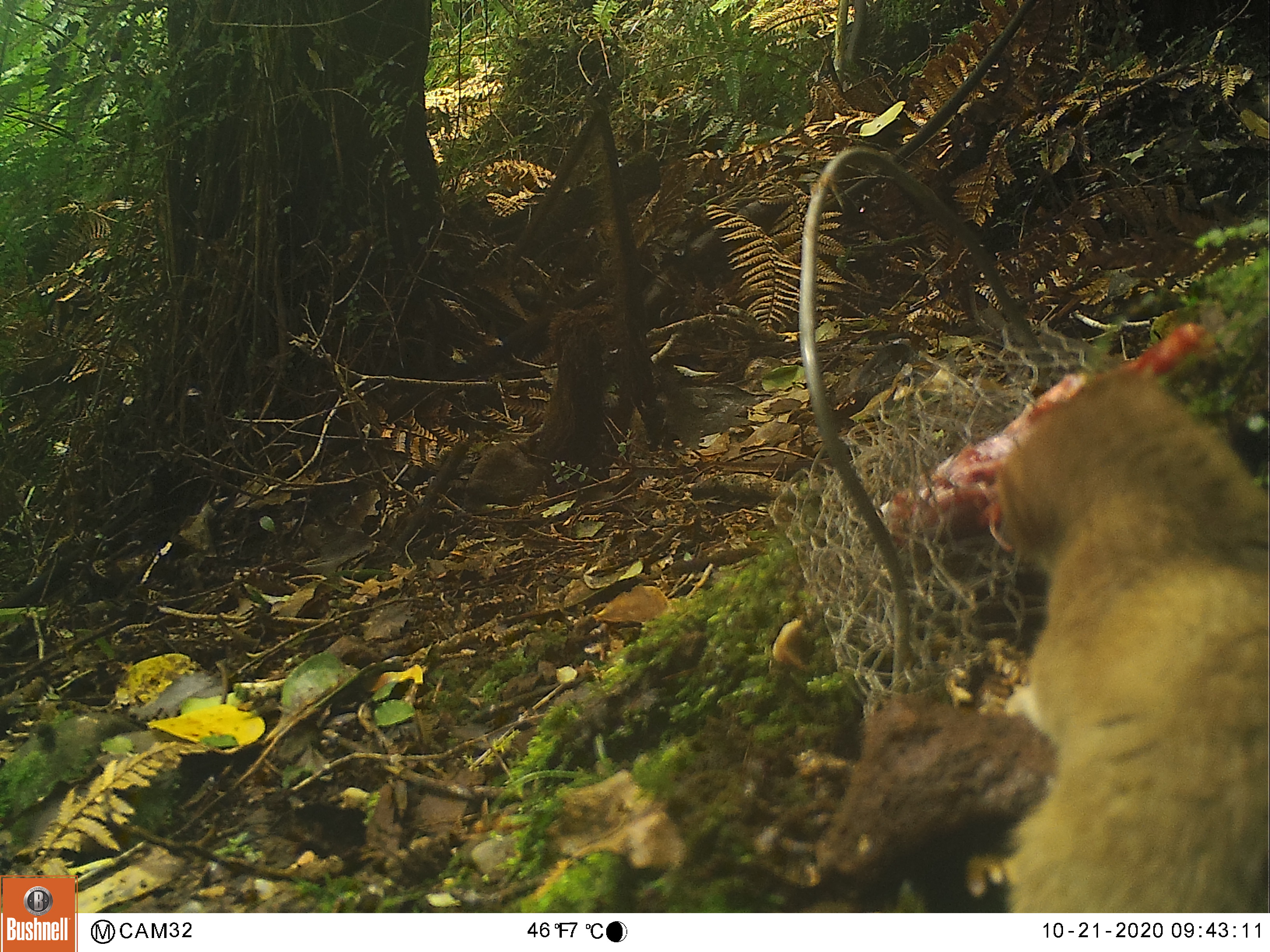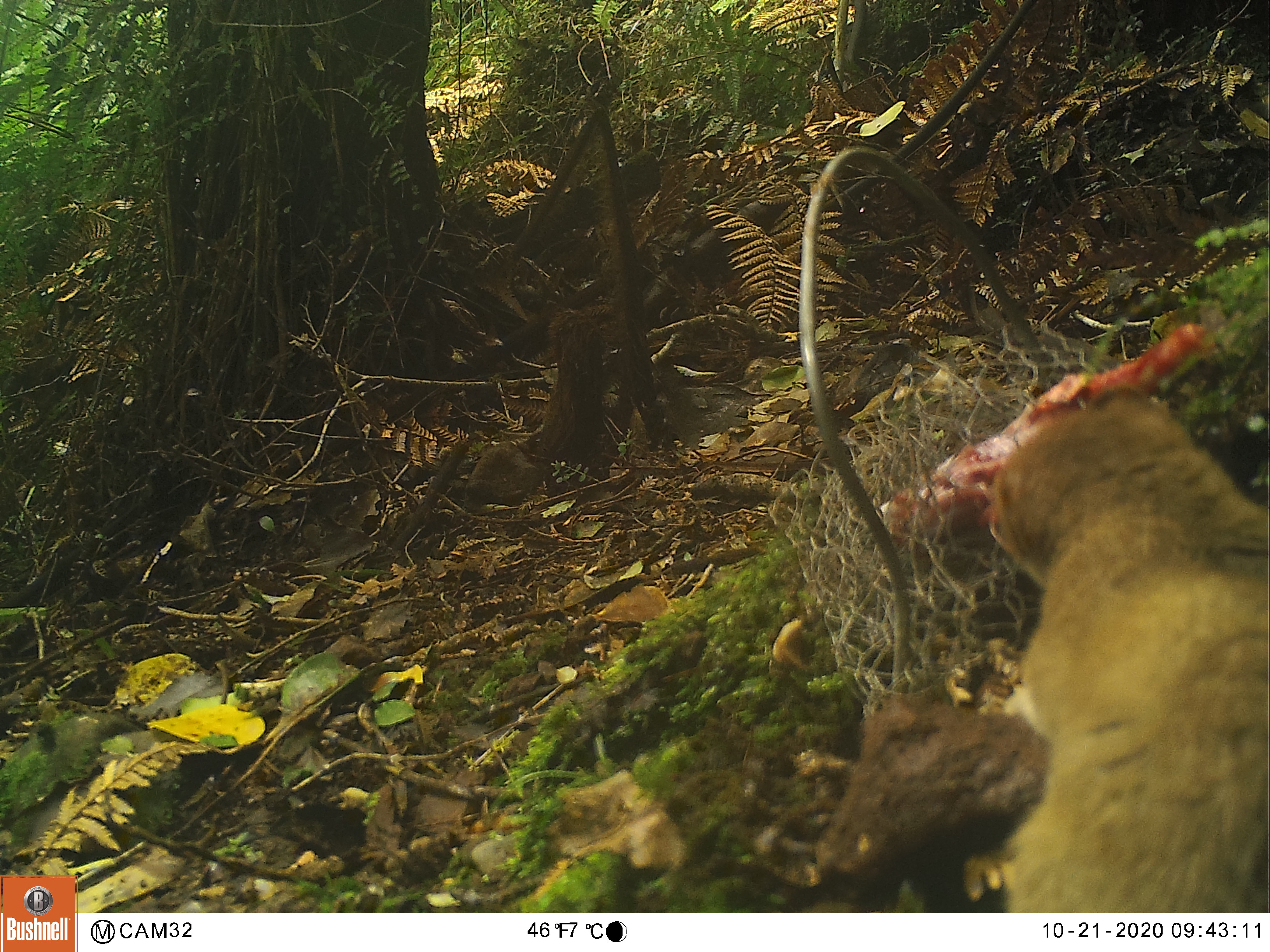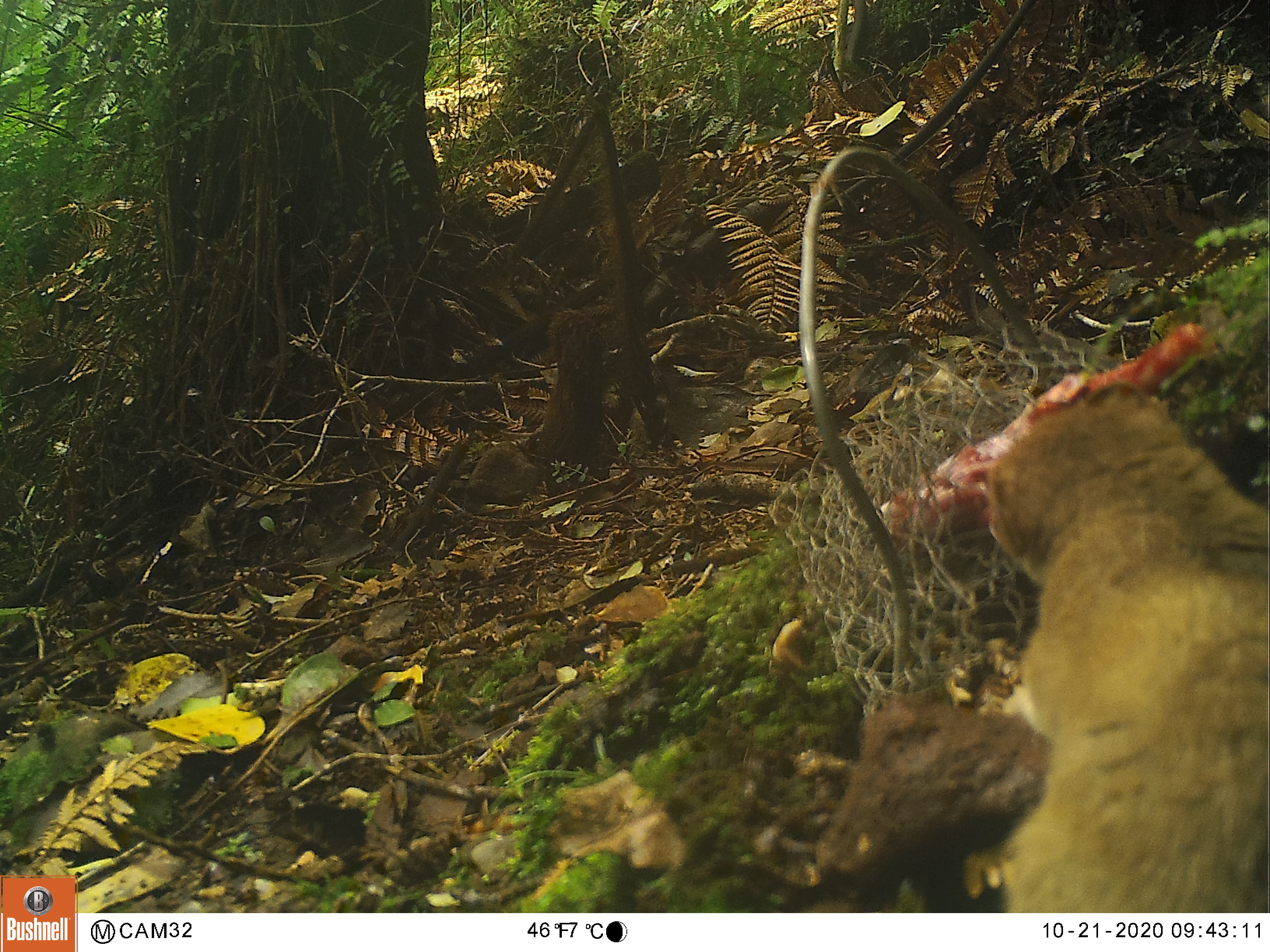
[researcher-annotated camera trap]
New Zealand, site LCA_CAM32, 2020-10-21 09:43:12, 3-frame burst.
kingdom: Animalia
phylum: Chordata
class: Mammalia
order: Carnivora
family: Mustelidae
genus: Mustela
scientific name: Mustela erminea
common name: stoat